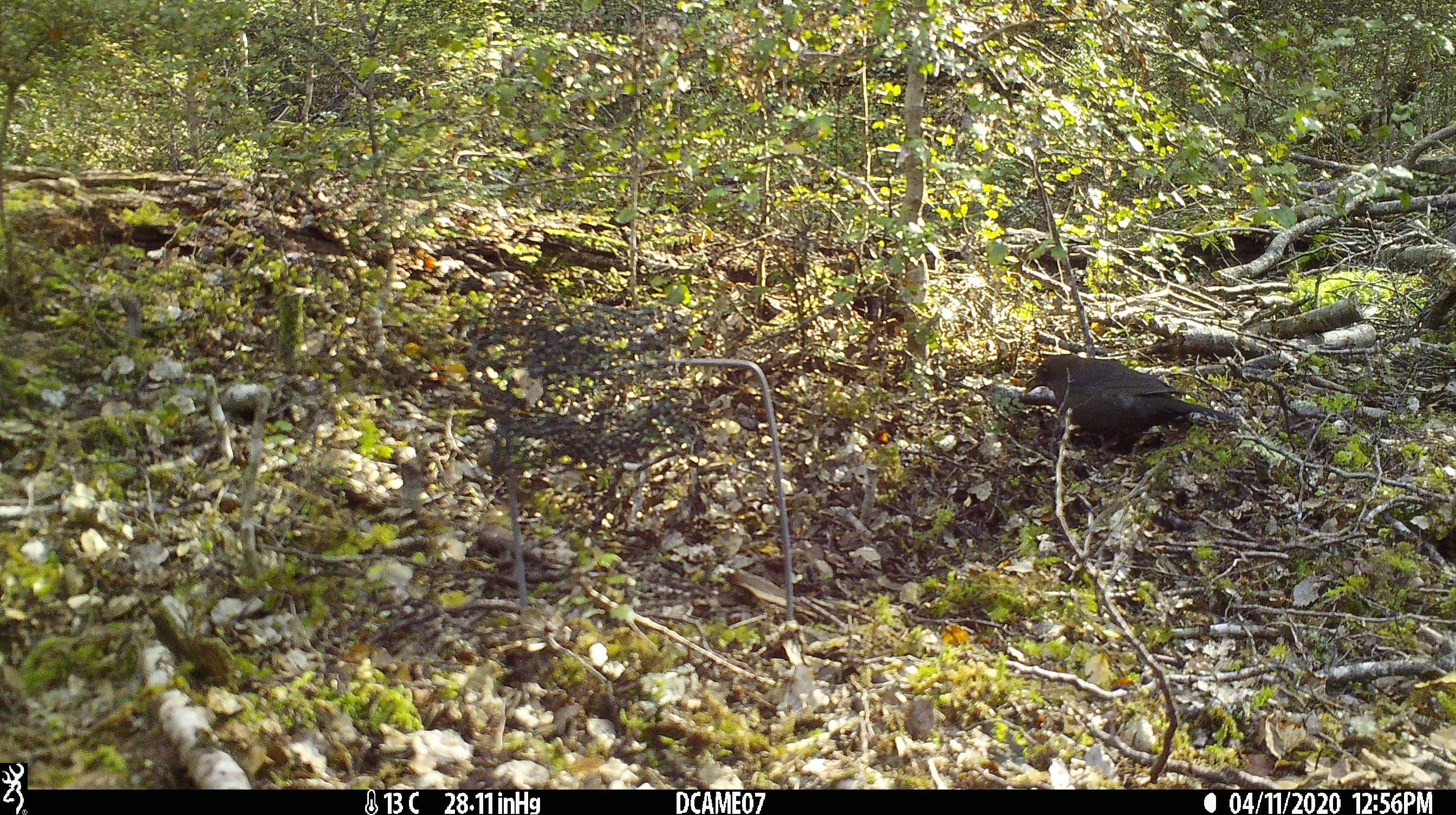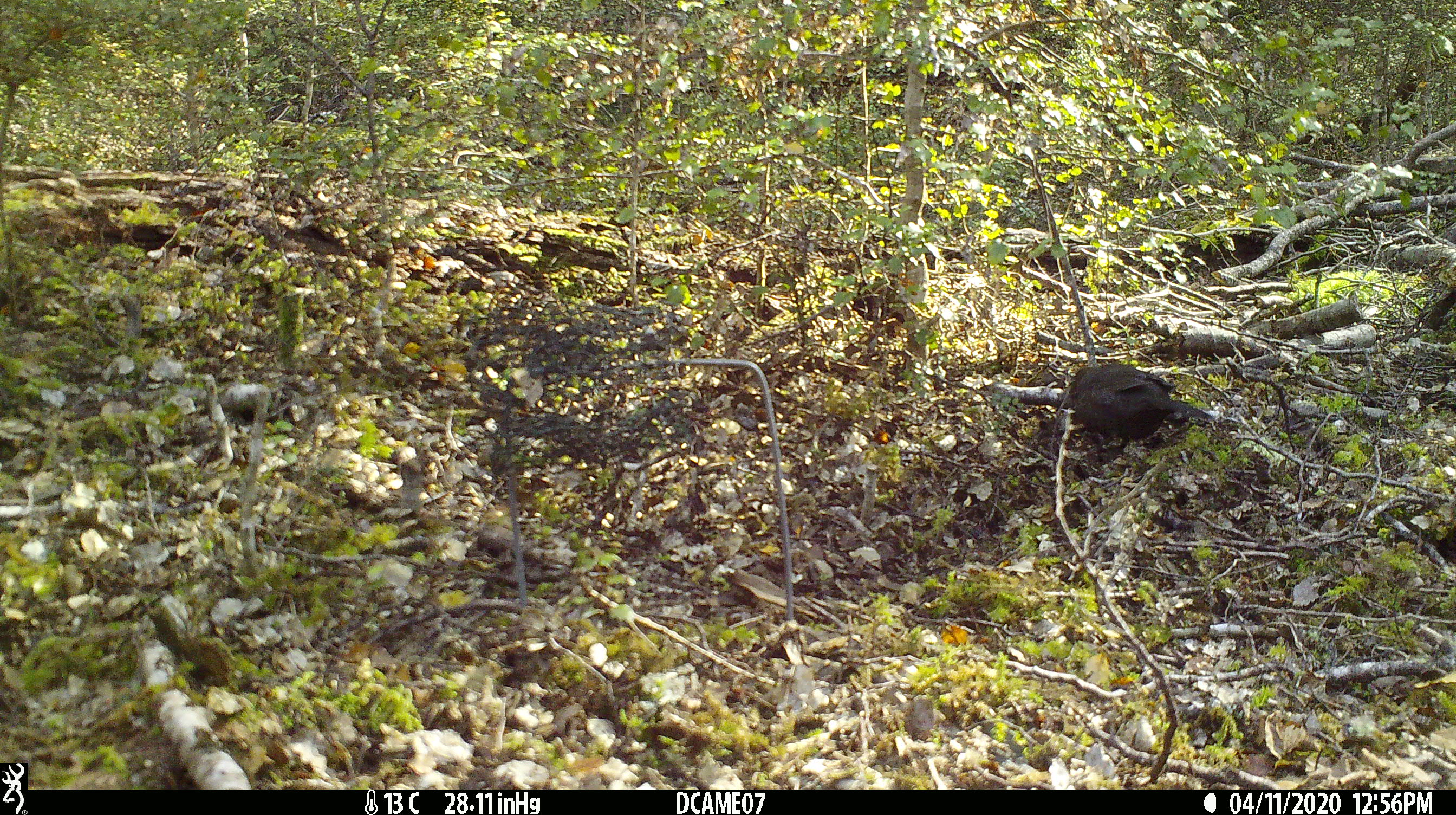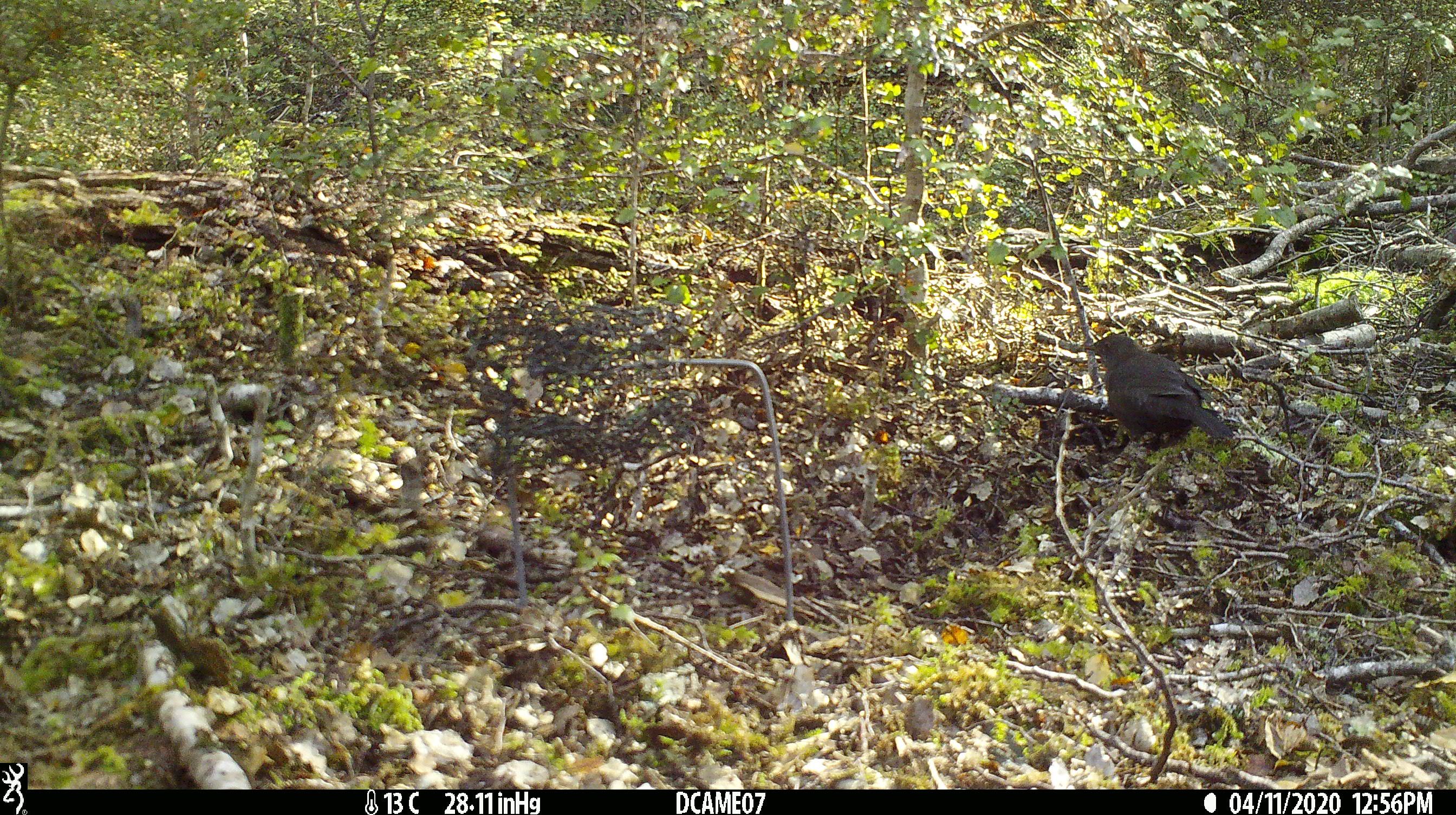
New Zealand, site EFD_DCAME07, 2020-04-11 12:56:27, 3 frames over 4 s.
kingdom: Animalia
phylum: Chordata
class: Aves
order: Passeriformes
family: Turdidae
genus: Turdus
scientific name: Turdus merula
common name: eurasian blackbird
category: blackbird